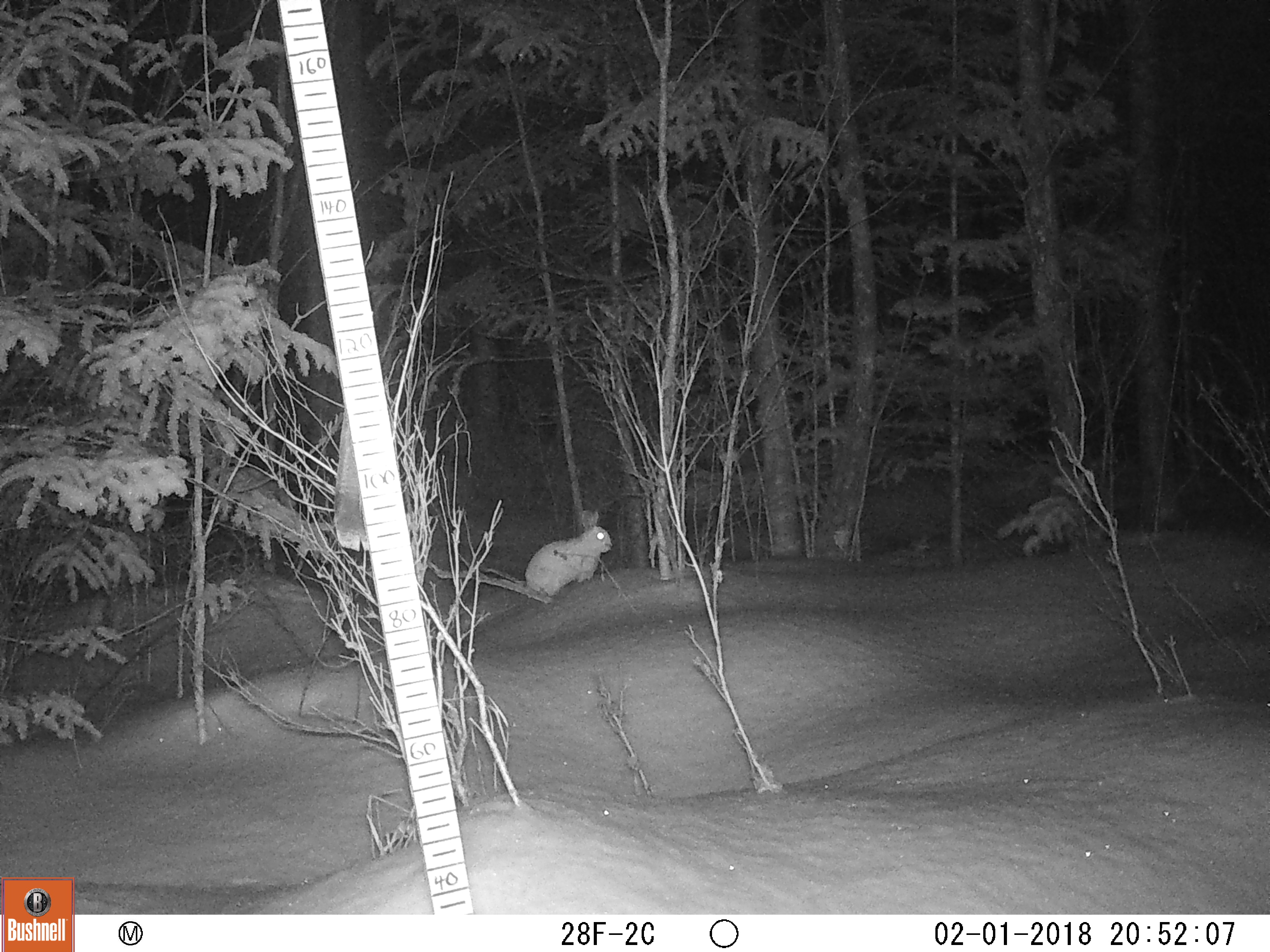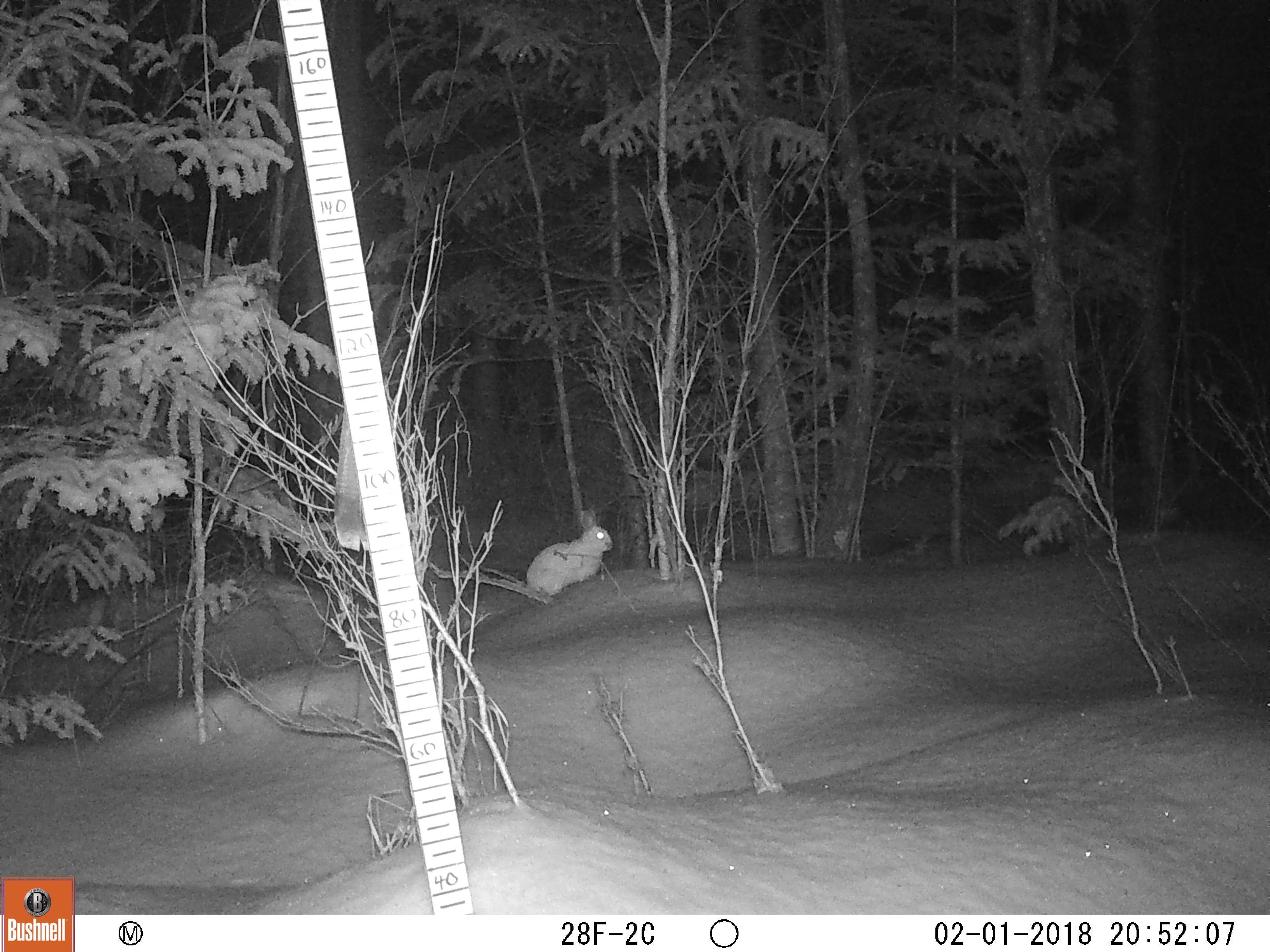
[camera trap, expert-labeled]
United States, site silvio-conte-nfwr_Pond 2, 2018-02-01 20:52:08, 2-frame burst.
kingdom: Animalia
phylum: Chordata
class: Mammalia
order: Lagomorpha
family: Leporidae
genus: Lepus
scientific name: Lepus americanus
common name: snowshoe hare